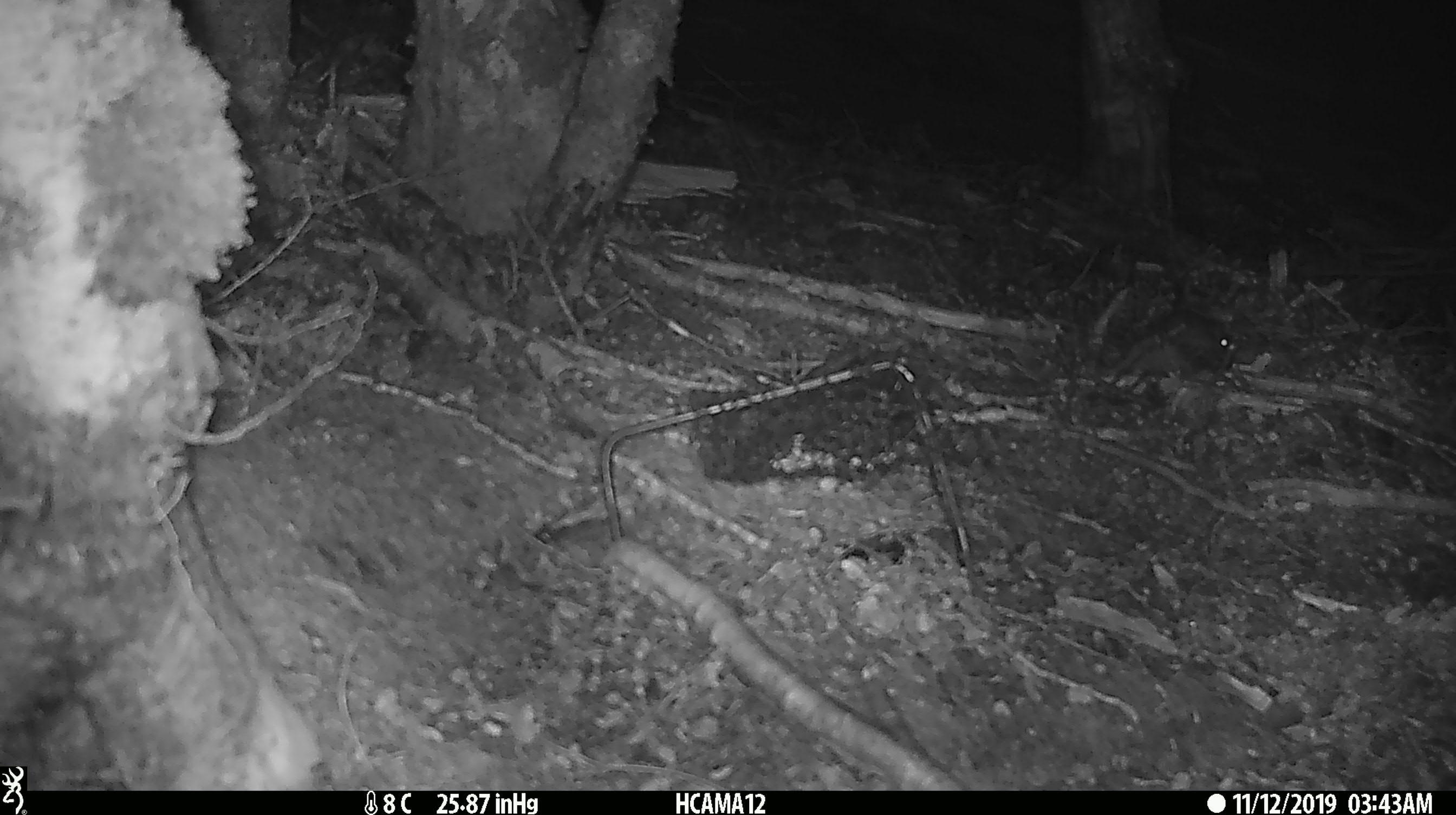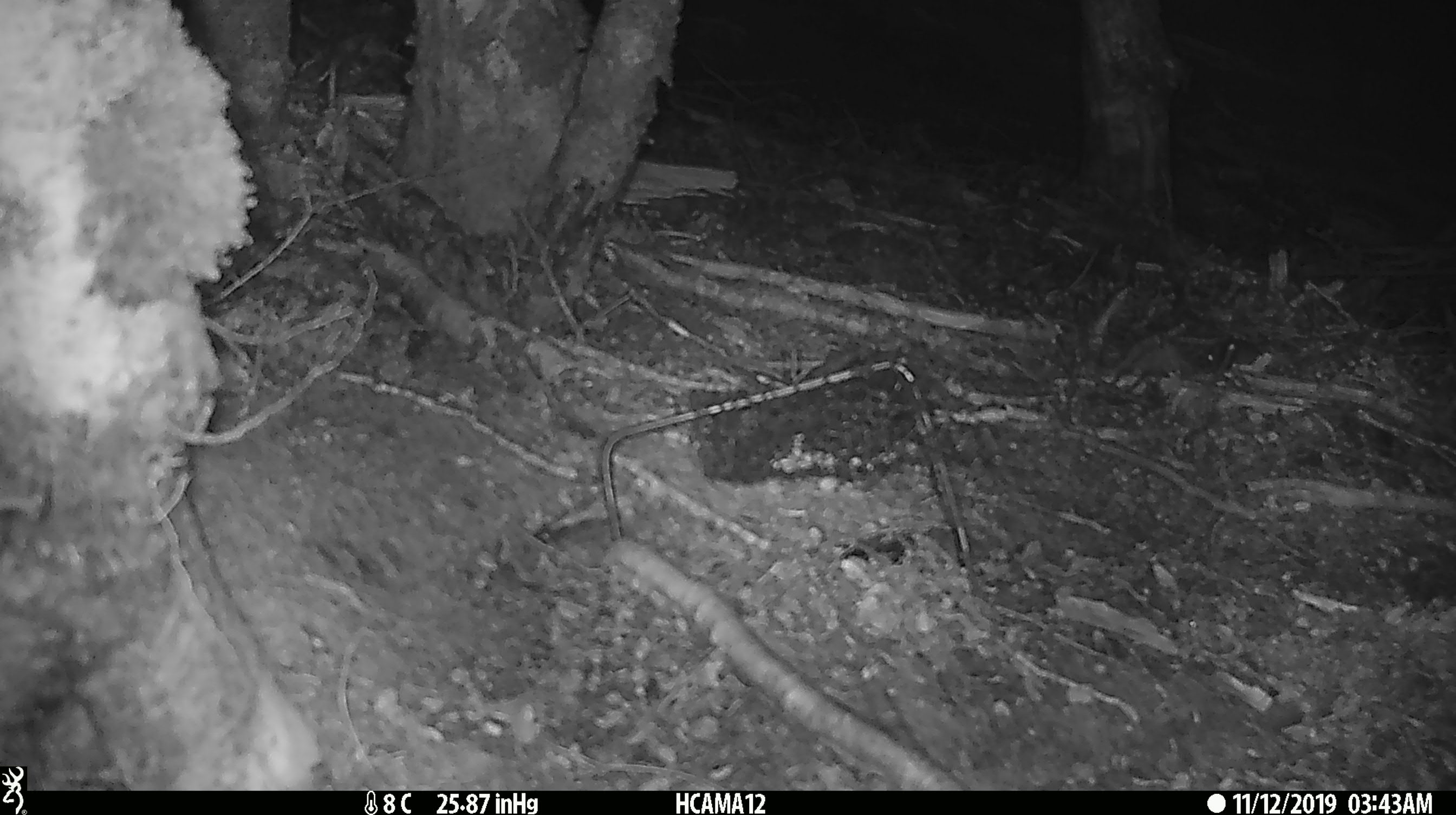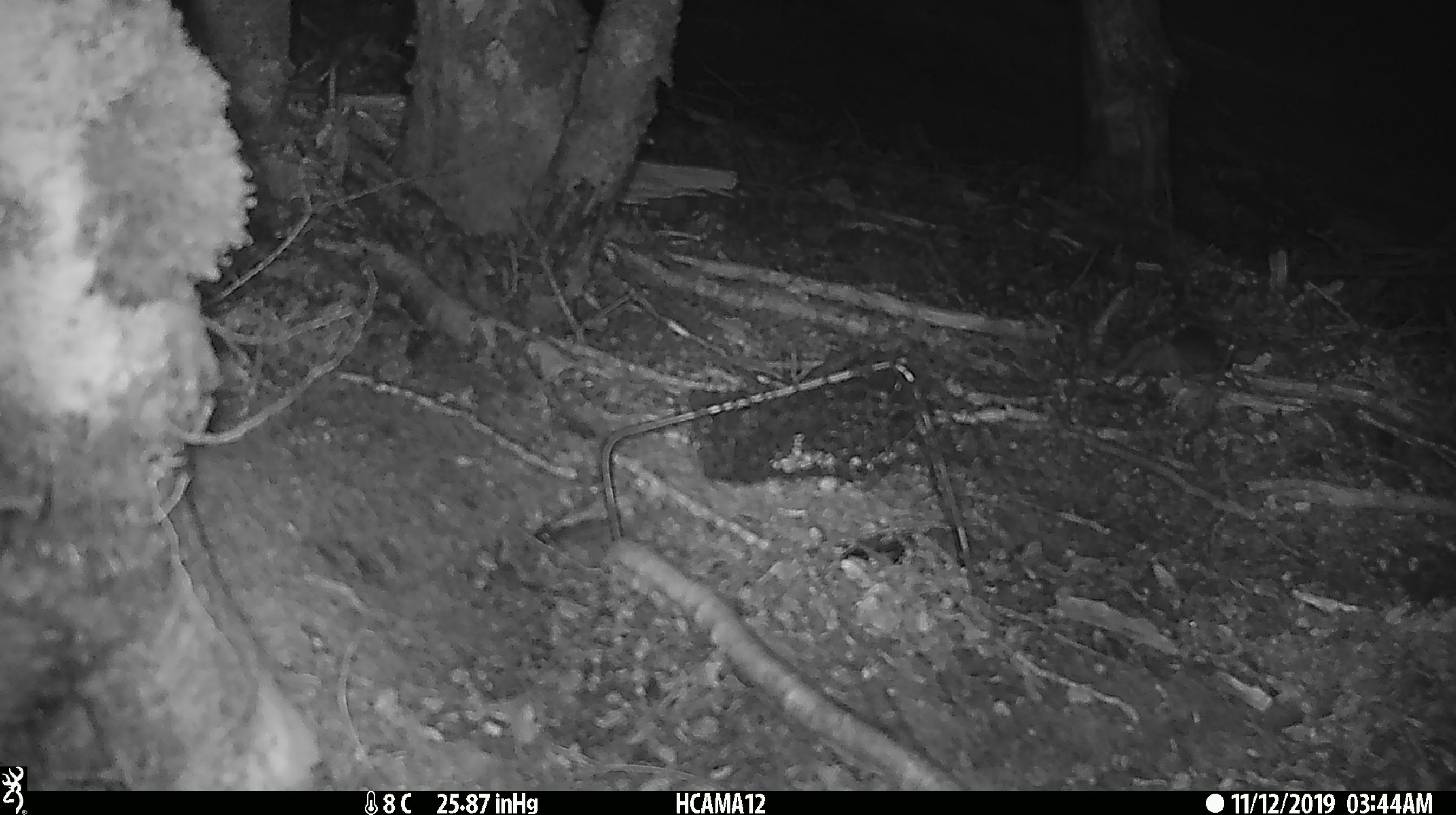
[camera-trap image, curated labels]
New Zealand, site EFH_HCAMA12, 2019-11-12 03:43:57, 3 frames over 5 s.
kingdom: Animalia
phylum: Chordata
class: Mammalia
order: Rodentia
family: Muridae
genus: Mus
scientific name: Mus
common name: mouse